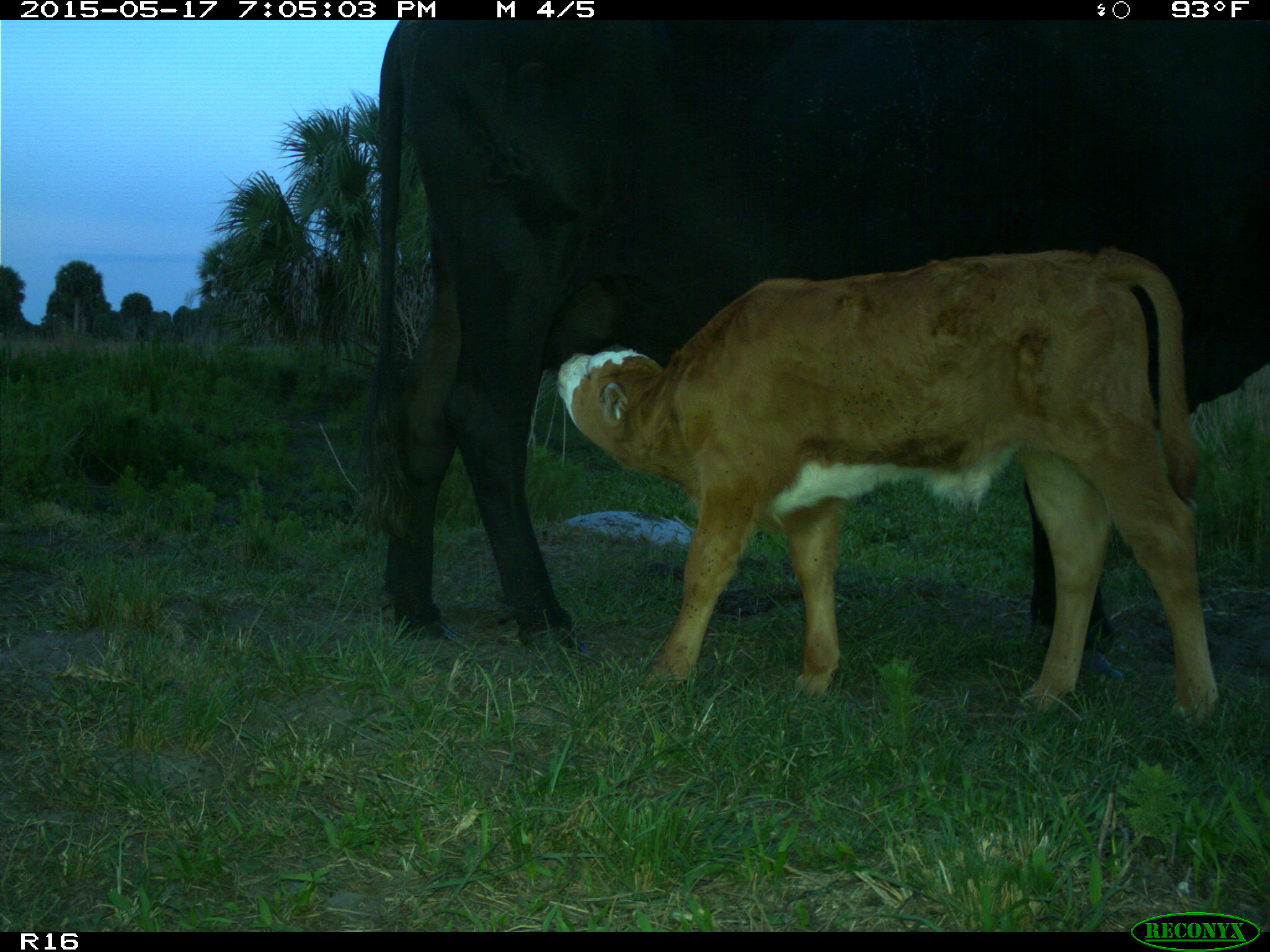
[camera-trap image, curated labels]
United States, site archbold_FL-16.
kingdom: Animalia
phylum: Chordata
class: Mammalia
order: Artiodactyla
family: Bovidae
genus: Bos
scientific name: Bos taurus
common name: domestic cow